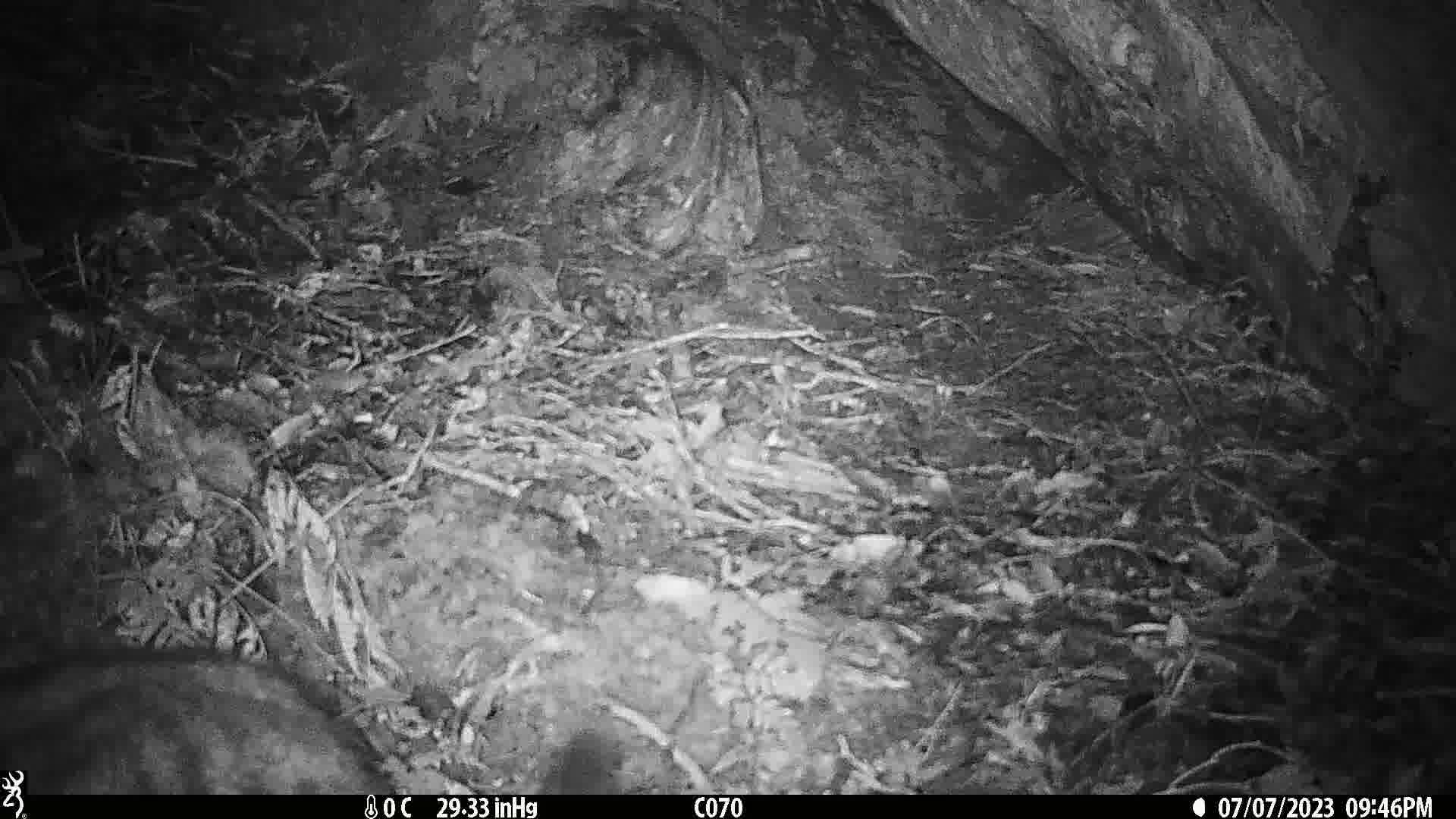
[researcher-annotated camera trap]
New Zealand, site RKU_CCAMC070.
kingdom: Animalia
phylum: Chordata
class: Mammalia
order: Carnivora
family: Felidae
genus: Felis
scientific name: Felis catus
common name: domestic cat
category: cat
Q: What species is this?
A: Cat (domestic cat) (Felis catus).